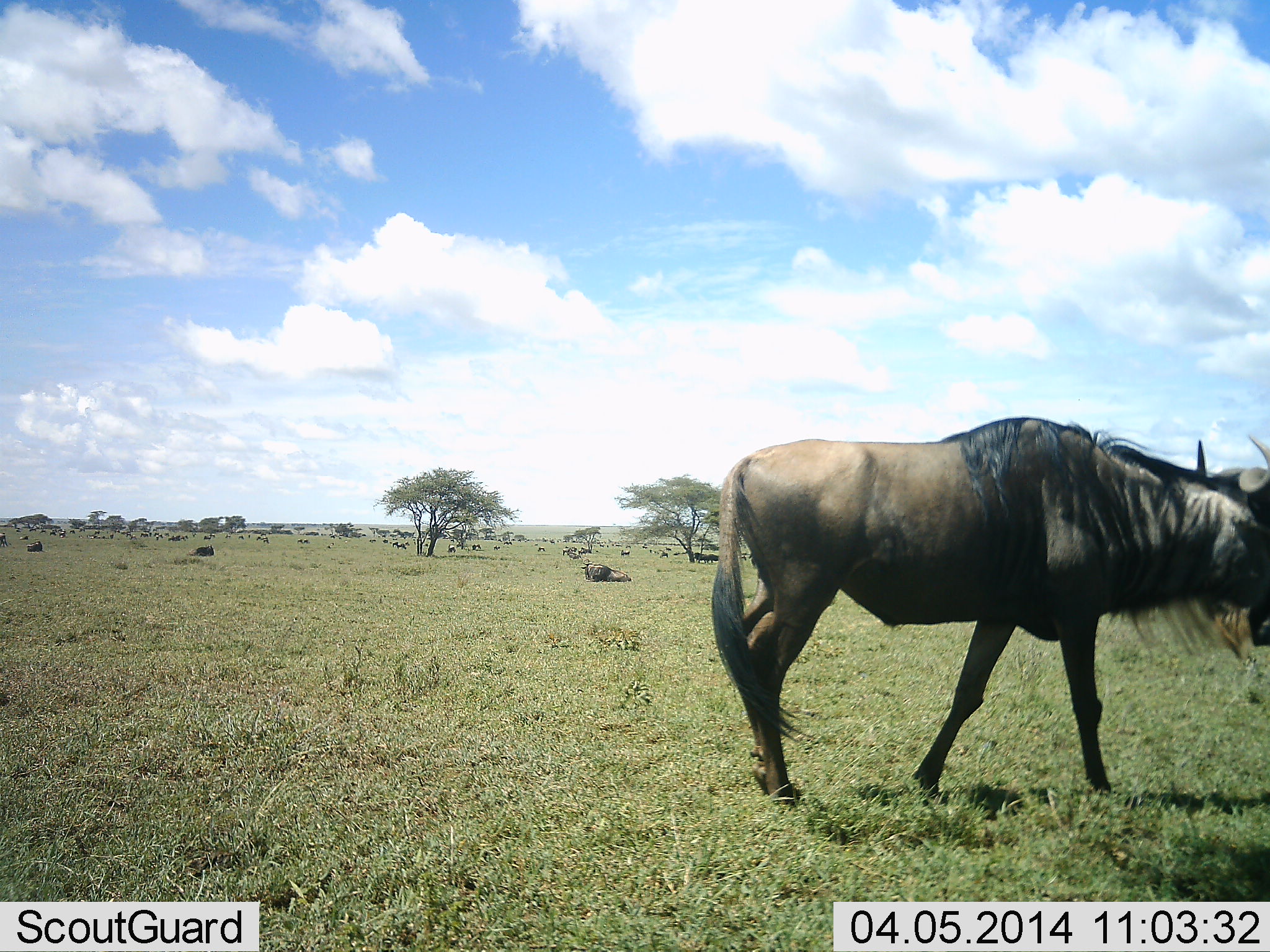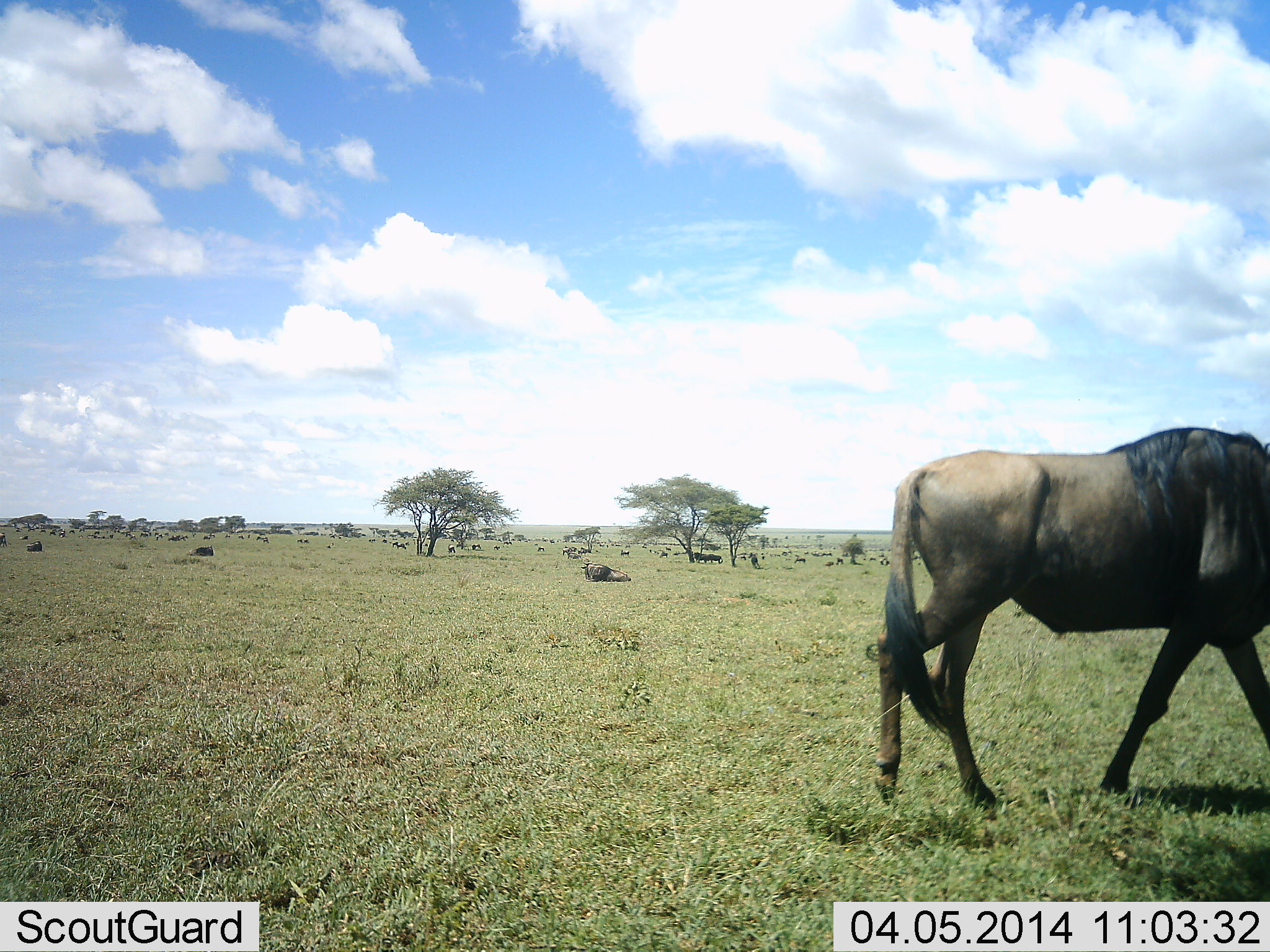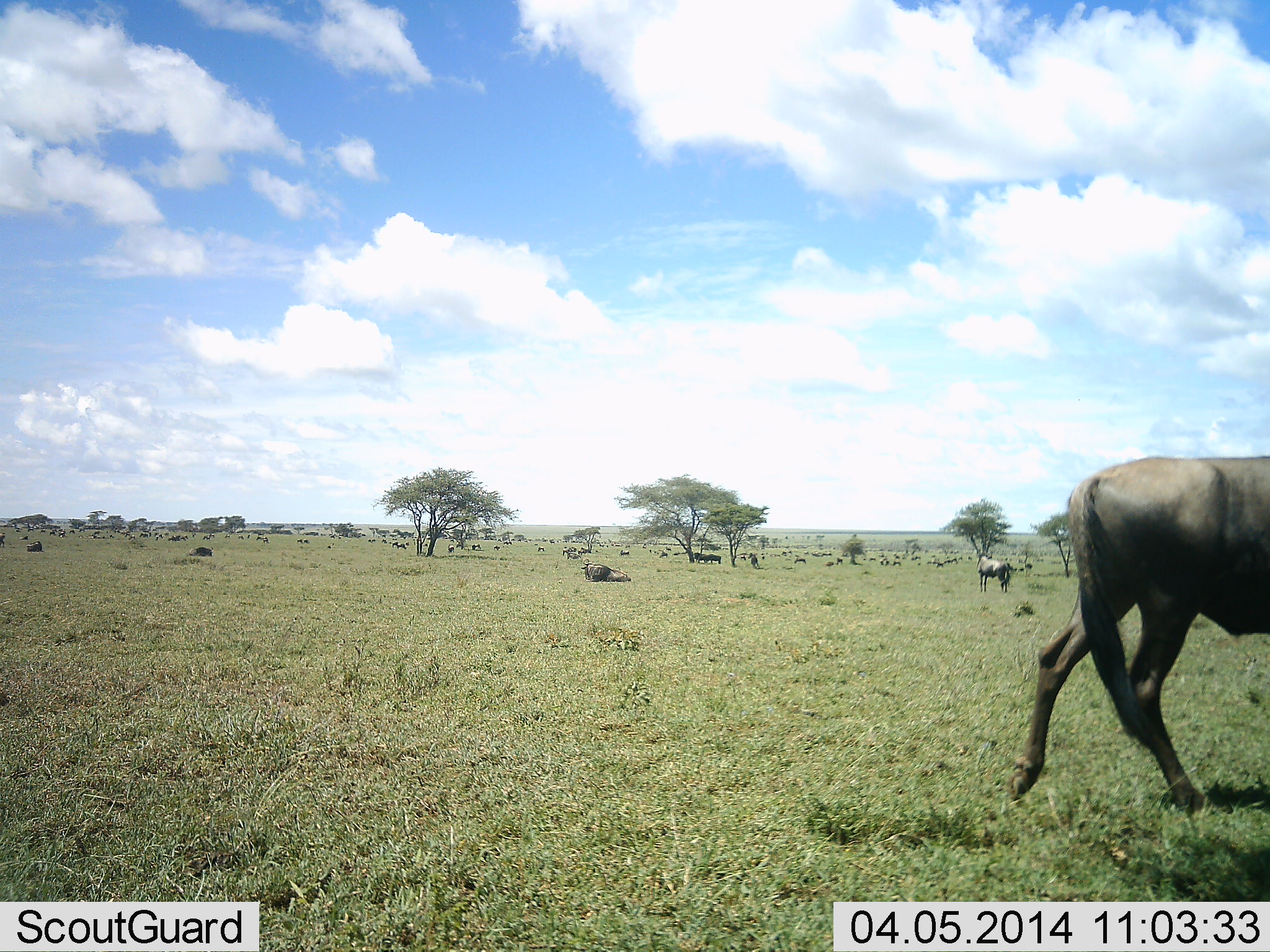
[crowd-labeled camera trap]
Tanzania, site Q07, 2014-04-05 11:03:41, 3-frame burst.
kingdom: Animalia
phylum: Chordata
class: Mammalia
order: Artiodactyla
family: Bovidae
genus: Connochaetes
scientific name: Connochaetes taurinus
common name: blue wildebeest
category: wildebeest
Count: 11-50.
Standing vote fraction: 40%.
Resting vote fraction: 50%.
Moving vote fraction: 80%.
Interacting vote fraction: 0%.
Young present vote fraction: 0%.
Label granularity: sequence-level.